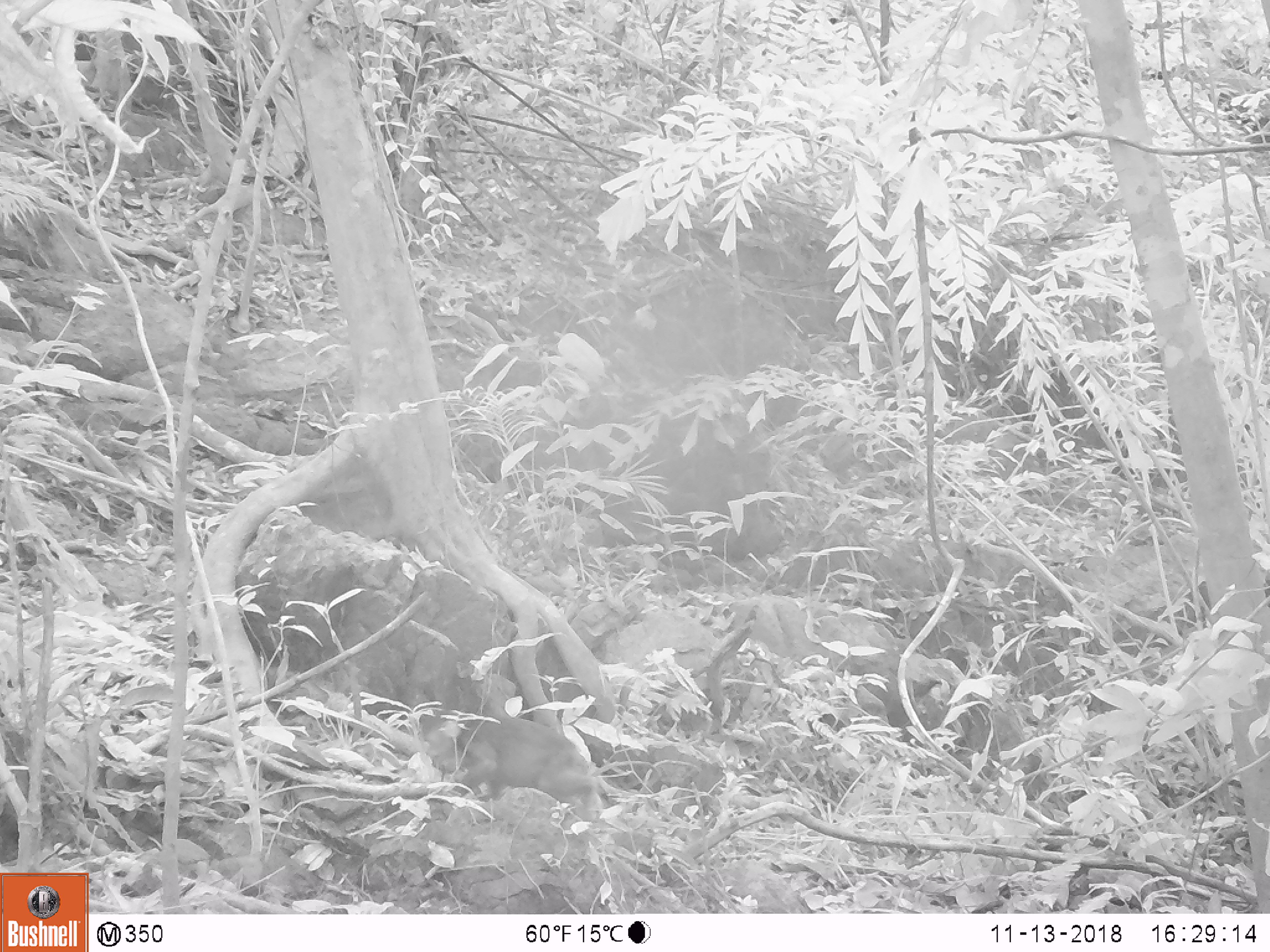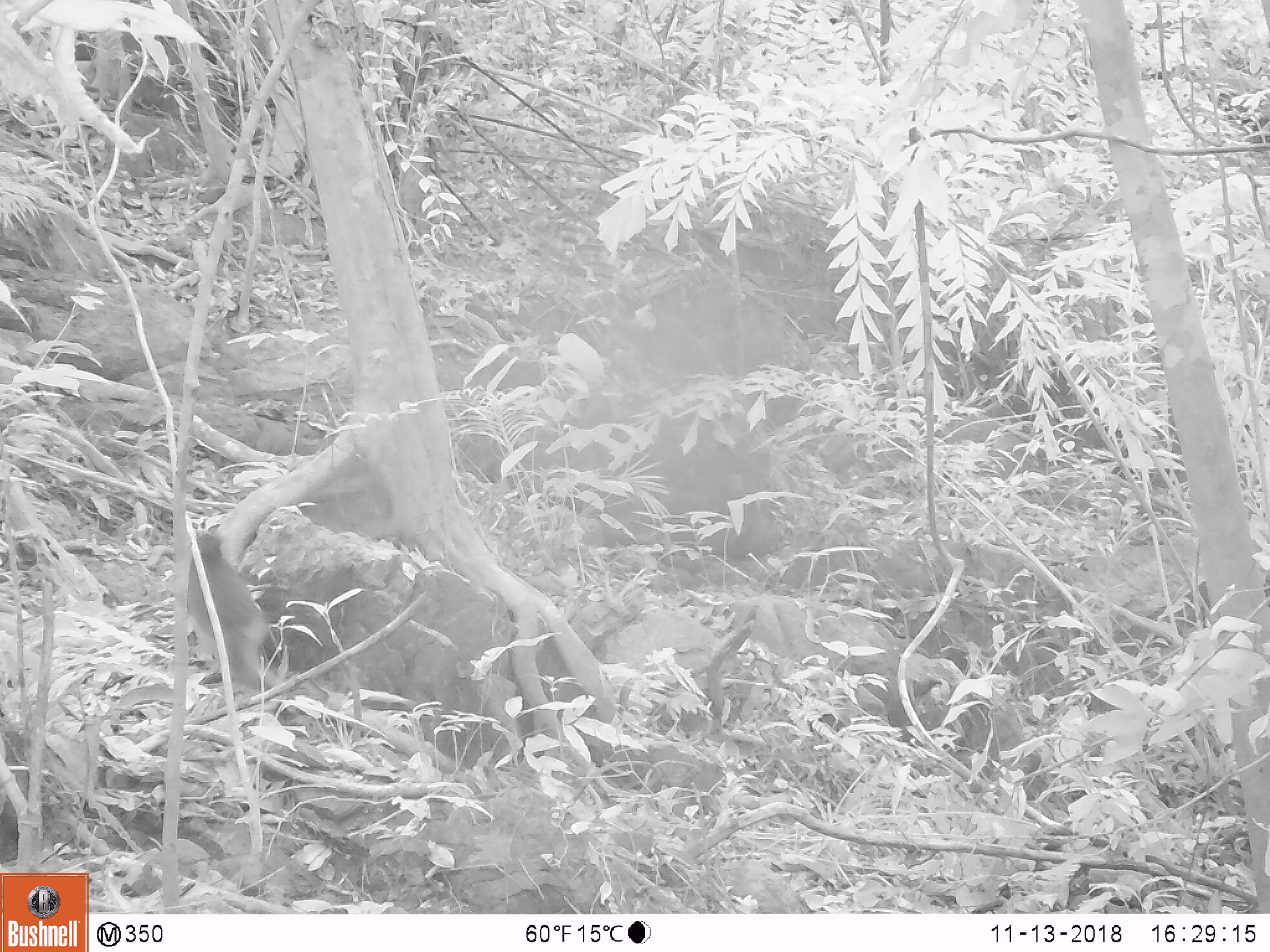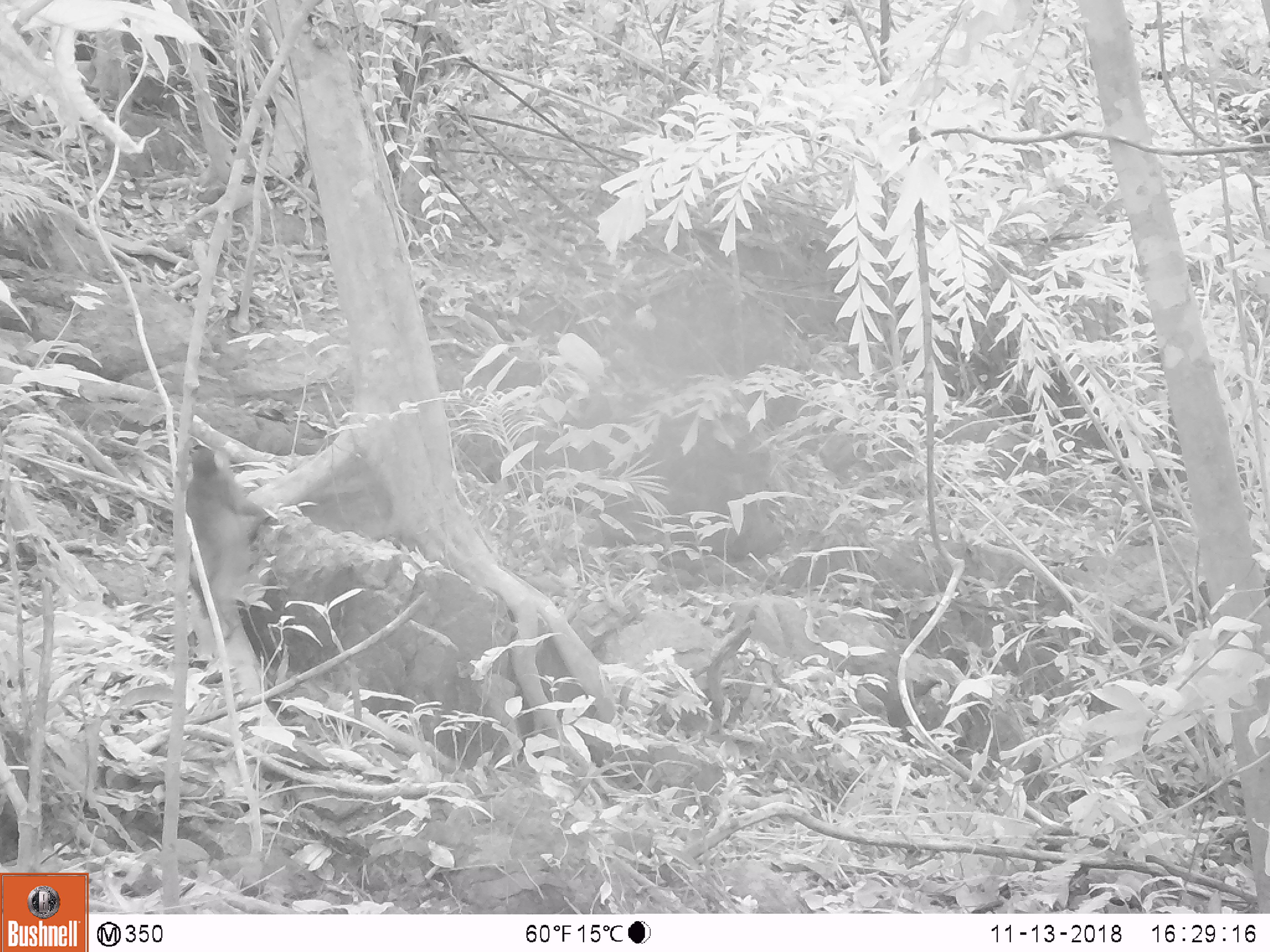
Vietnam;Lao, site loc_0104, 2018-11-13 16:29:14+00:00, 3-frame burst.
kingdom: Animalia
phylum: Chordata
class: Mammalia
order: Primates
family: Cercopithecidae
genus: Macaca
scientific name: Macaca arctoides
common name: stump-tailed macaque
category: stump tailed macaque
Stump tailed macaque (stump-tailed macaque) (Macaca arctoides). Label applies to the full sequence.